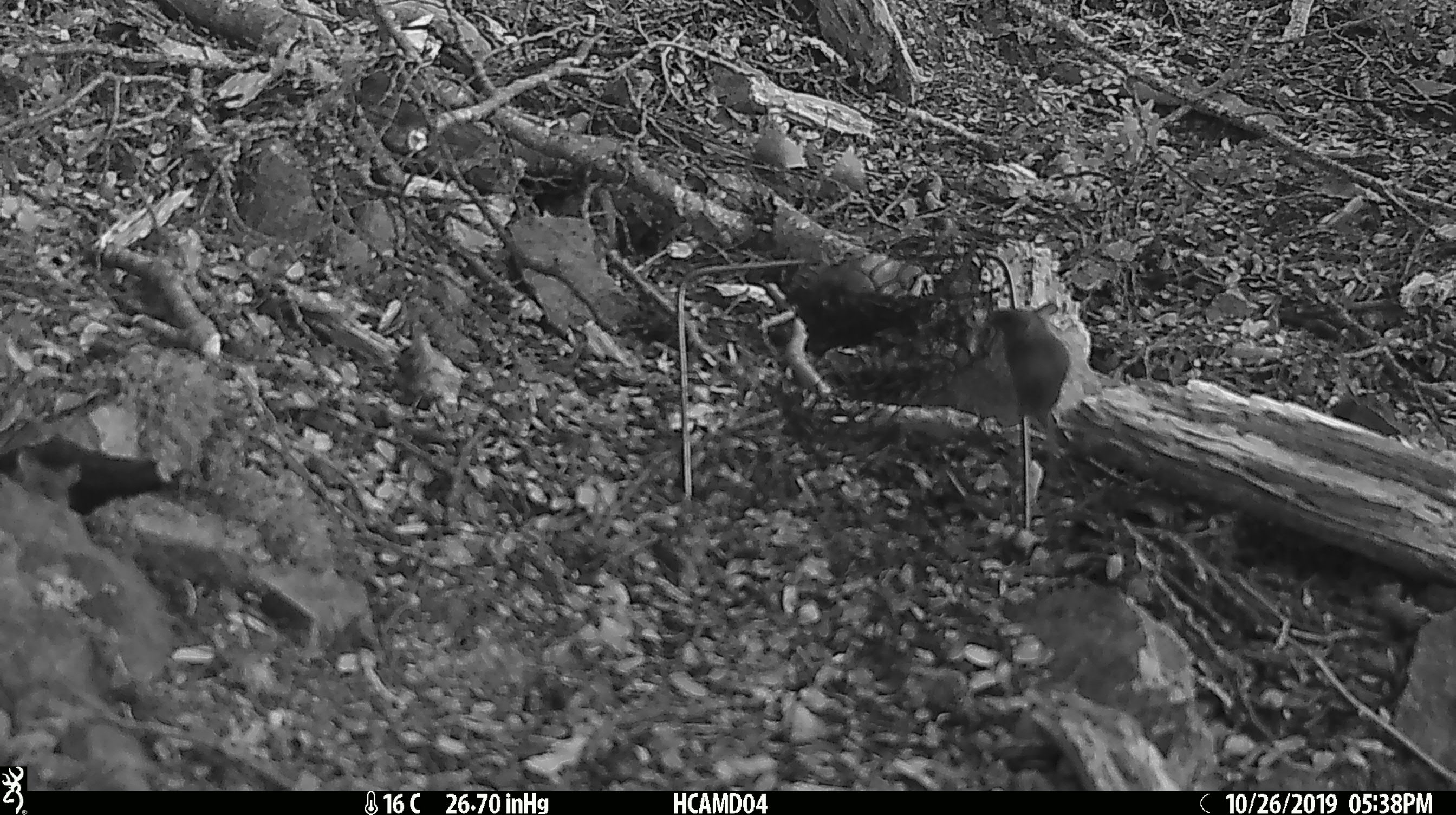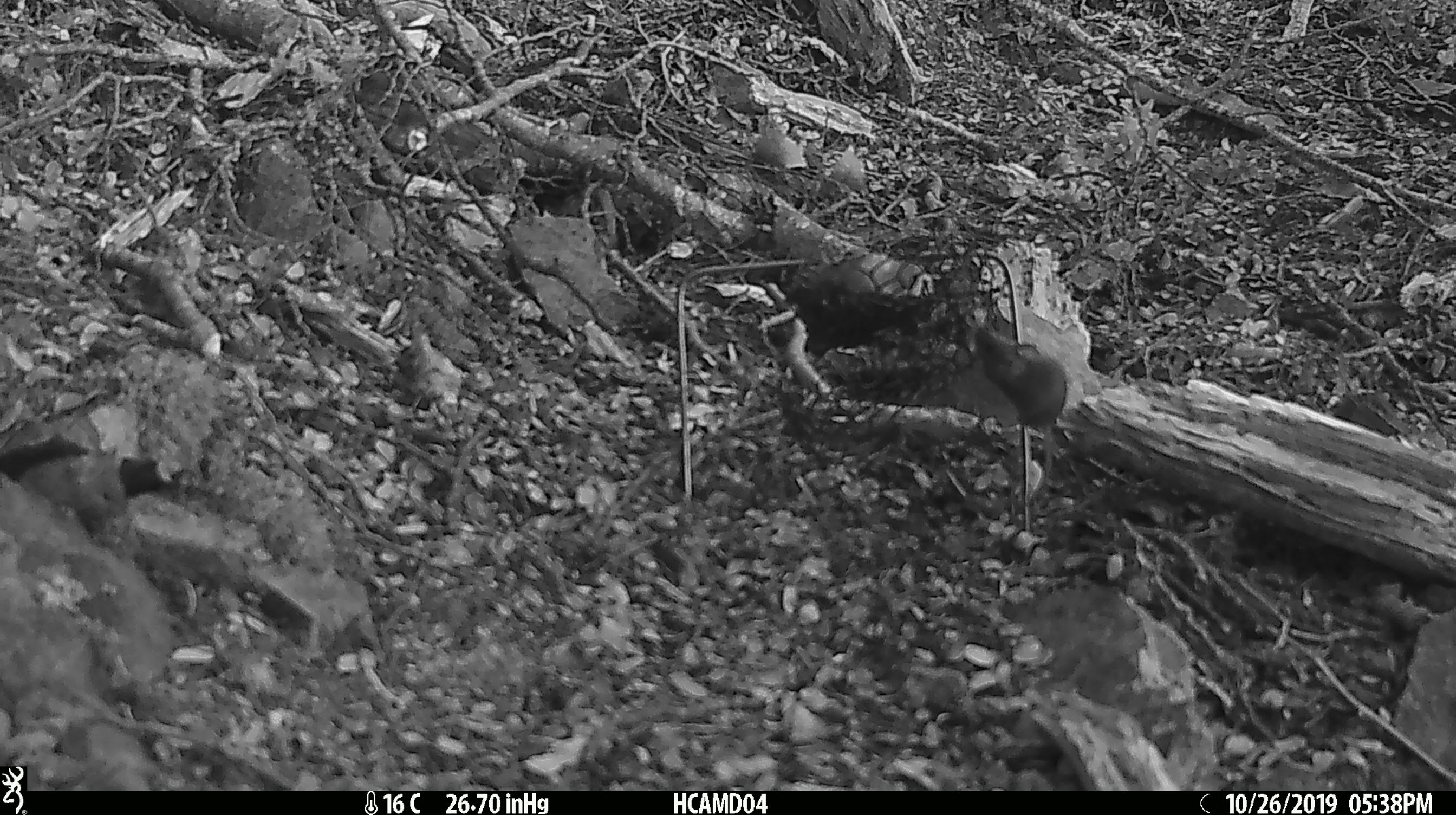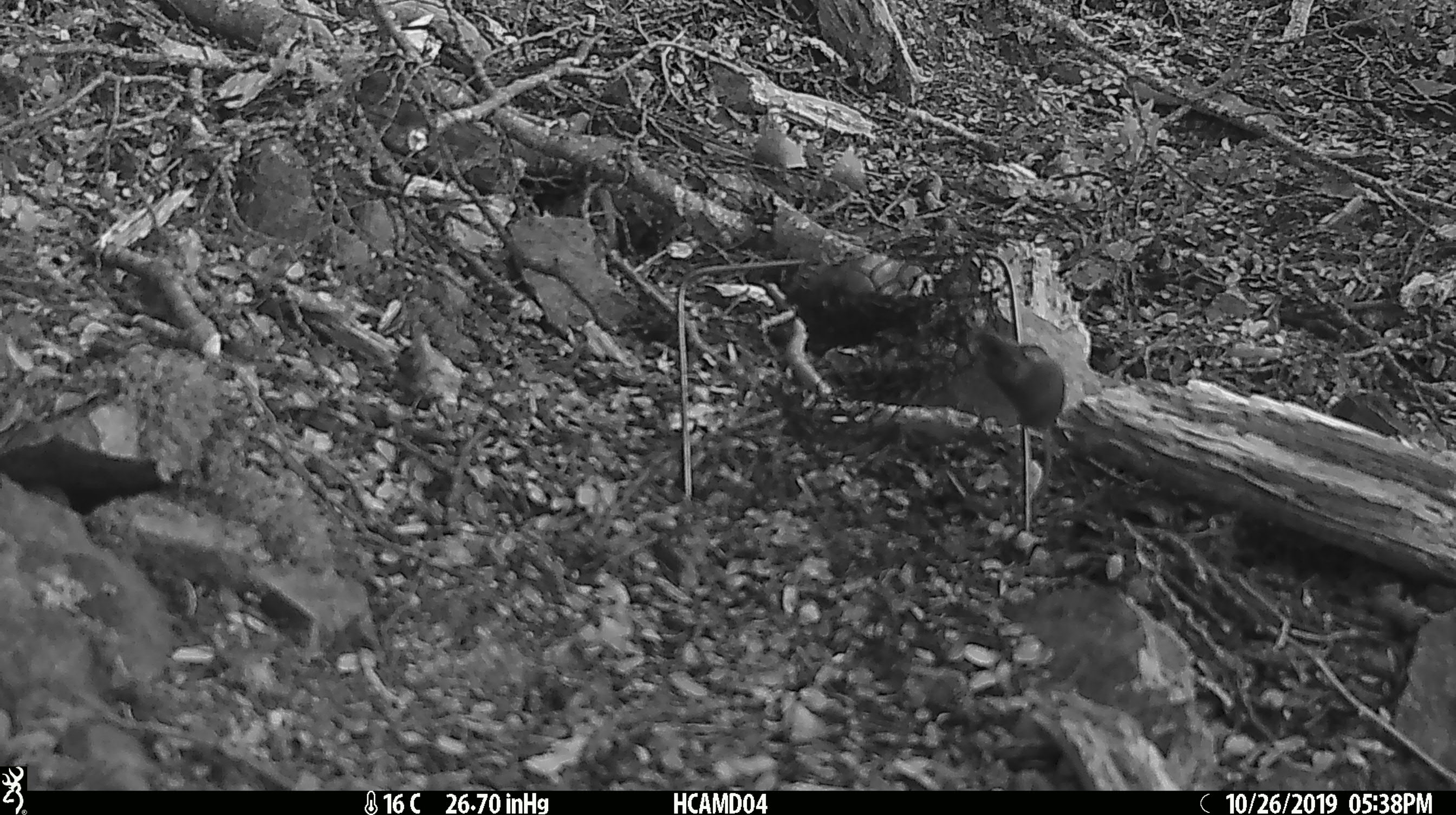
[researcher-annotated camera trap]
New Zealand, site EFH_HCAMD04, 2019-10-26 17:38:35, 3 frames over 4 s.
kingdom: Animalia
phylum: Chordata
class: Mammalia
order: Rodentia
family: Muridae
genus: Mus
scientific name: Mus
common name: mouse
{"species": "mouse (Mus)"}